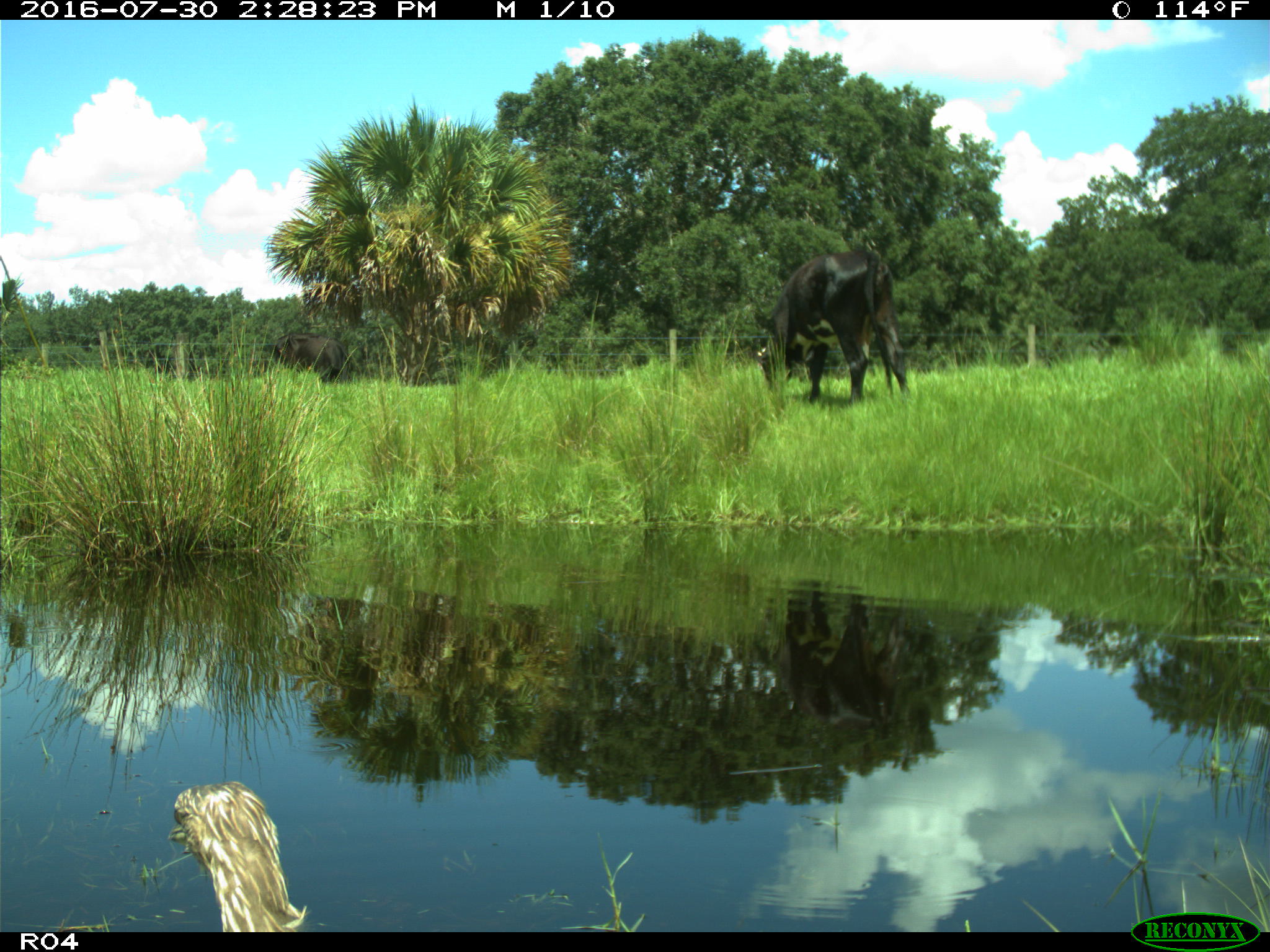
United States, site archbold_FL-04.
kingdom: Animalia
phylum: Chordata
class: Mammalia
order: Artiodactyla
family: Bovidae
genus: Bos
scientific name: Bos taurus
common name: domestic cow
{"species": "Bos taurus (domestic cow)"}